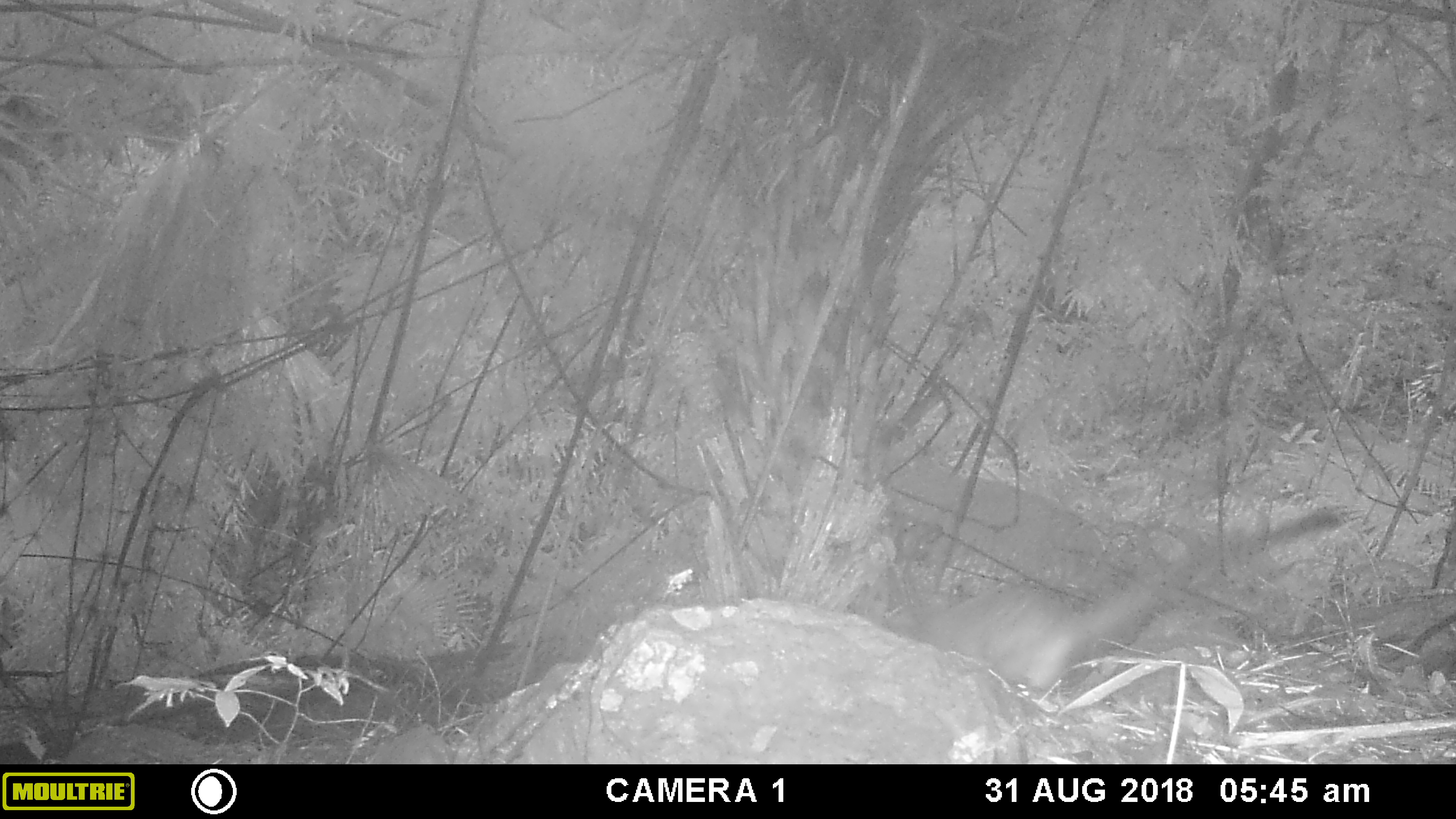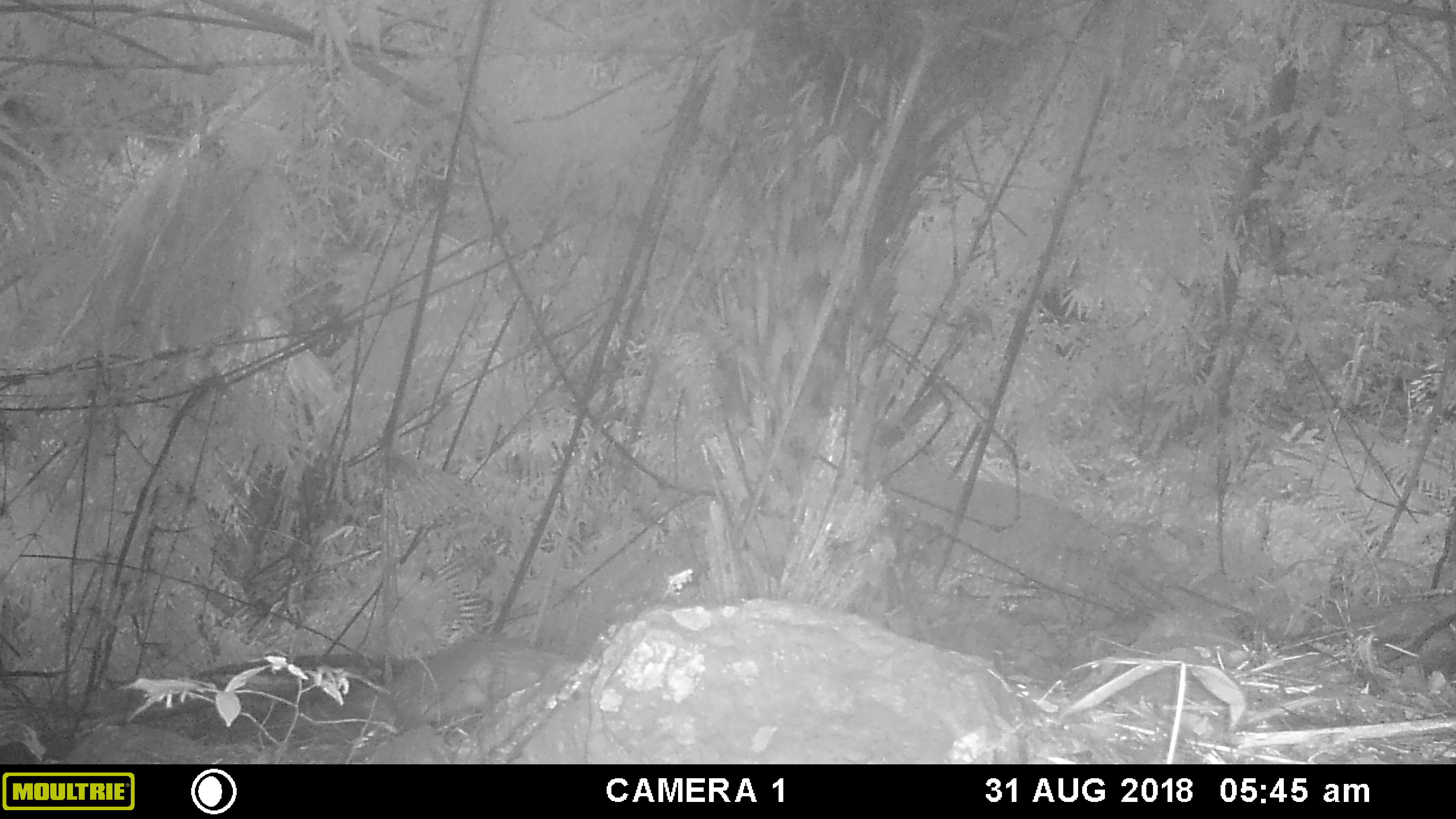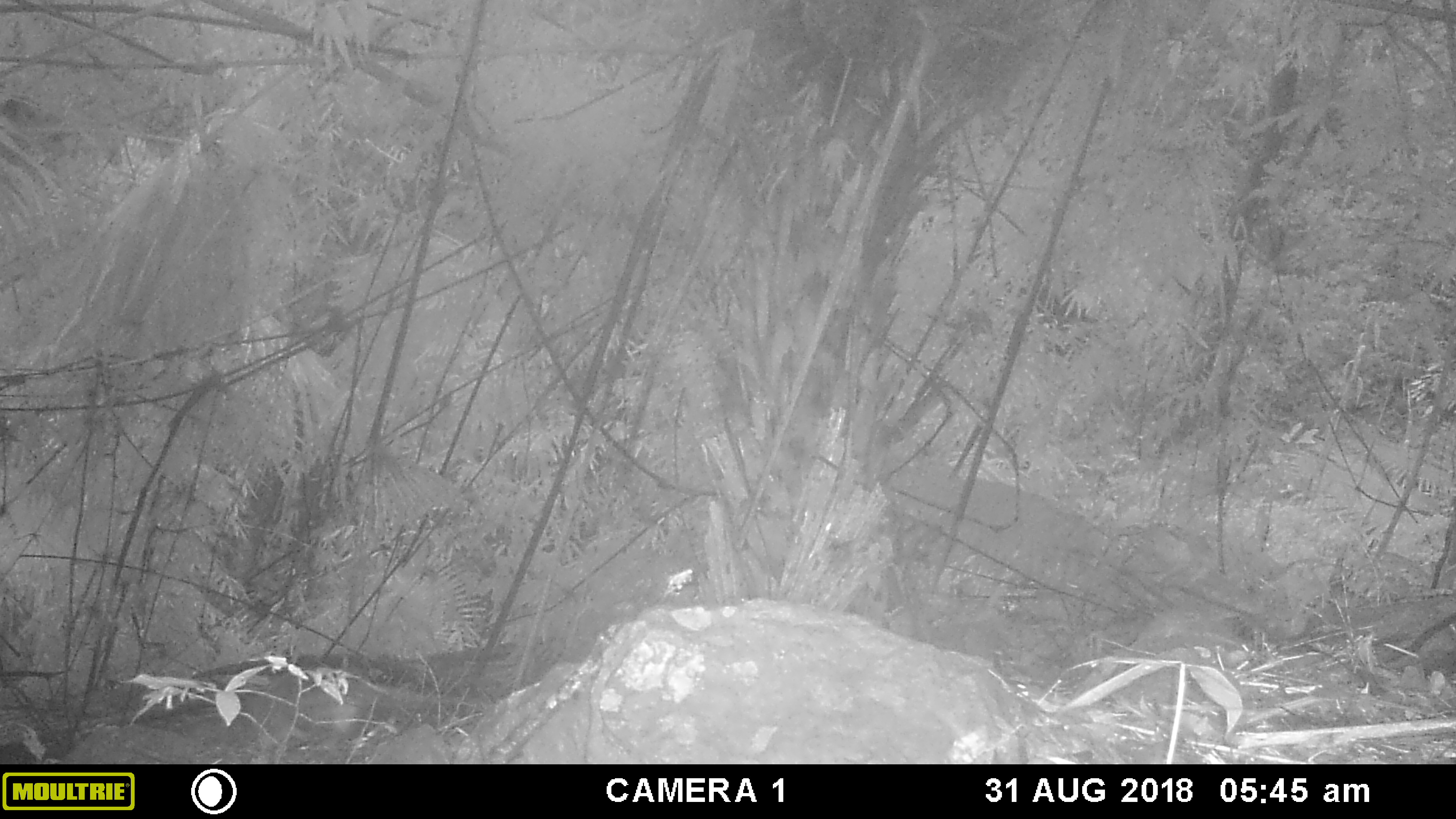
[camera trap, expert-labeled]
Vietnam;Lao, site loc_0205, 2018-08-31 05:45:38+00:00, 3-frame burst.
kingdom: Animalia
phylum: Chordata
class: Mammalia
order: Carnivora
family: Viverridae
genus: Paguma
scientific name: Paguma larvata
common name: masked palm civet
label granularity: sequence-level